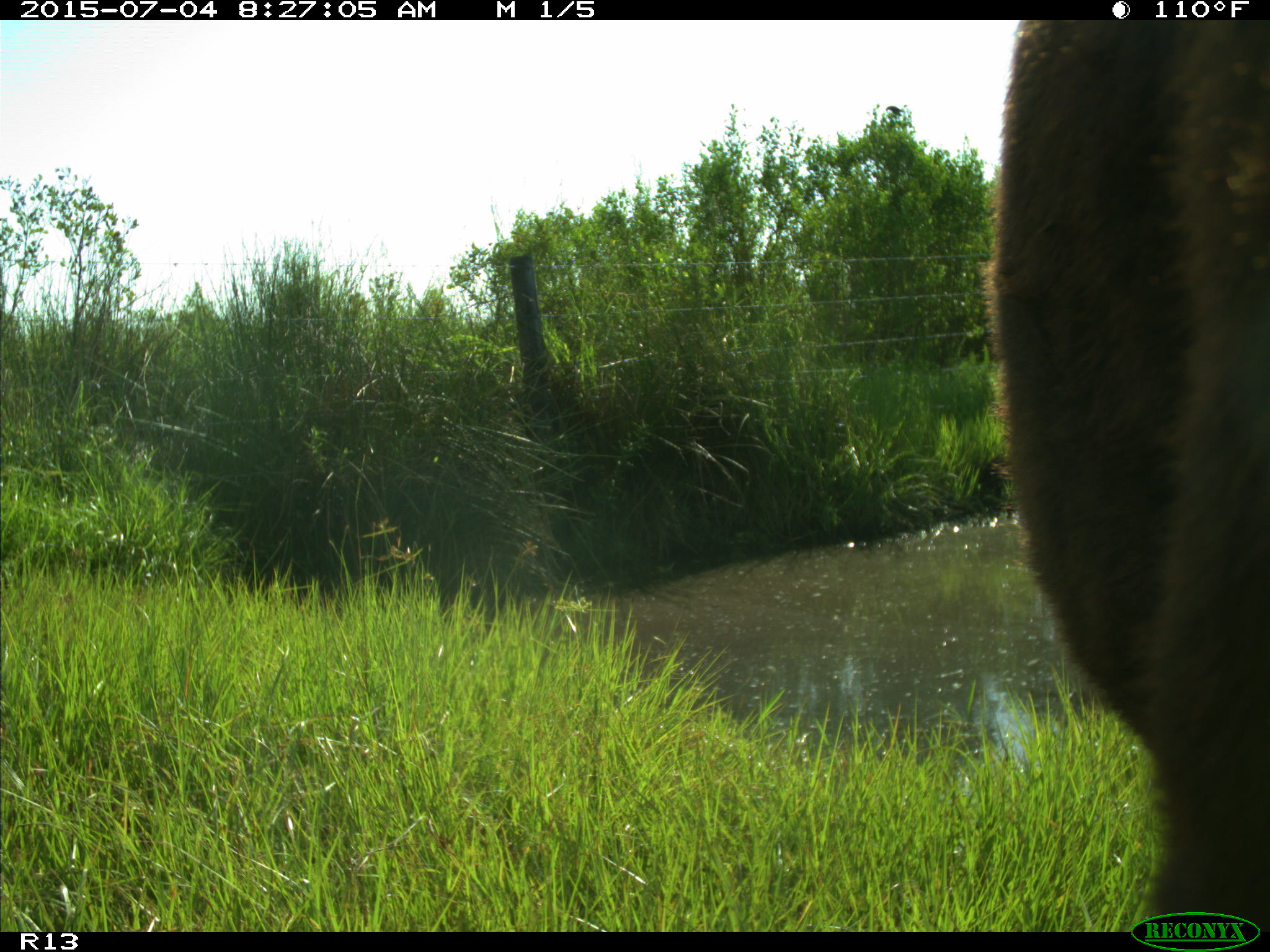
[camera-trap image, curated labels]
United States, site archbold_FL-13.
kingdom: Animalia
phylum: Chordata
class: Mammalia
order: Artiodactyla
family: Bovidae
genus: Bos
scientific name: Bos taurus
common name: domestic cow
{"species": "Bos taurus (domestic cow)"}